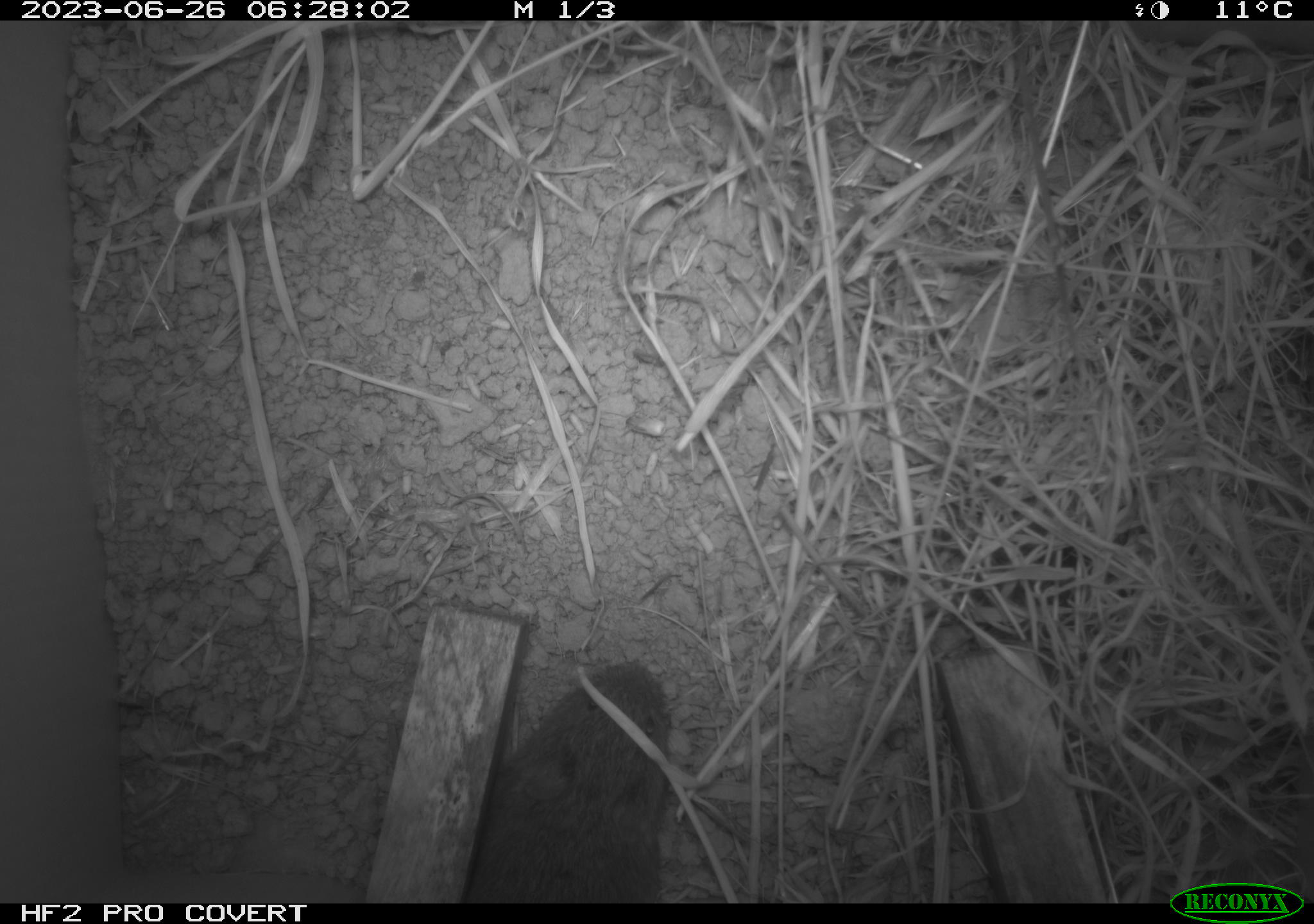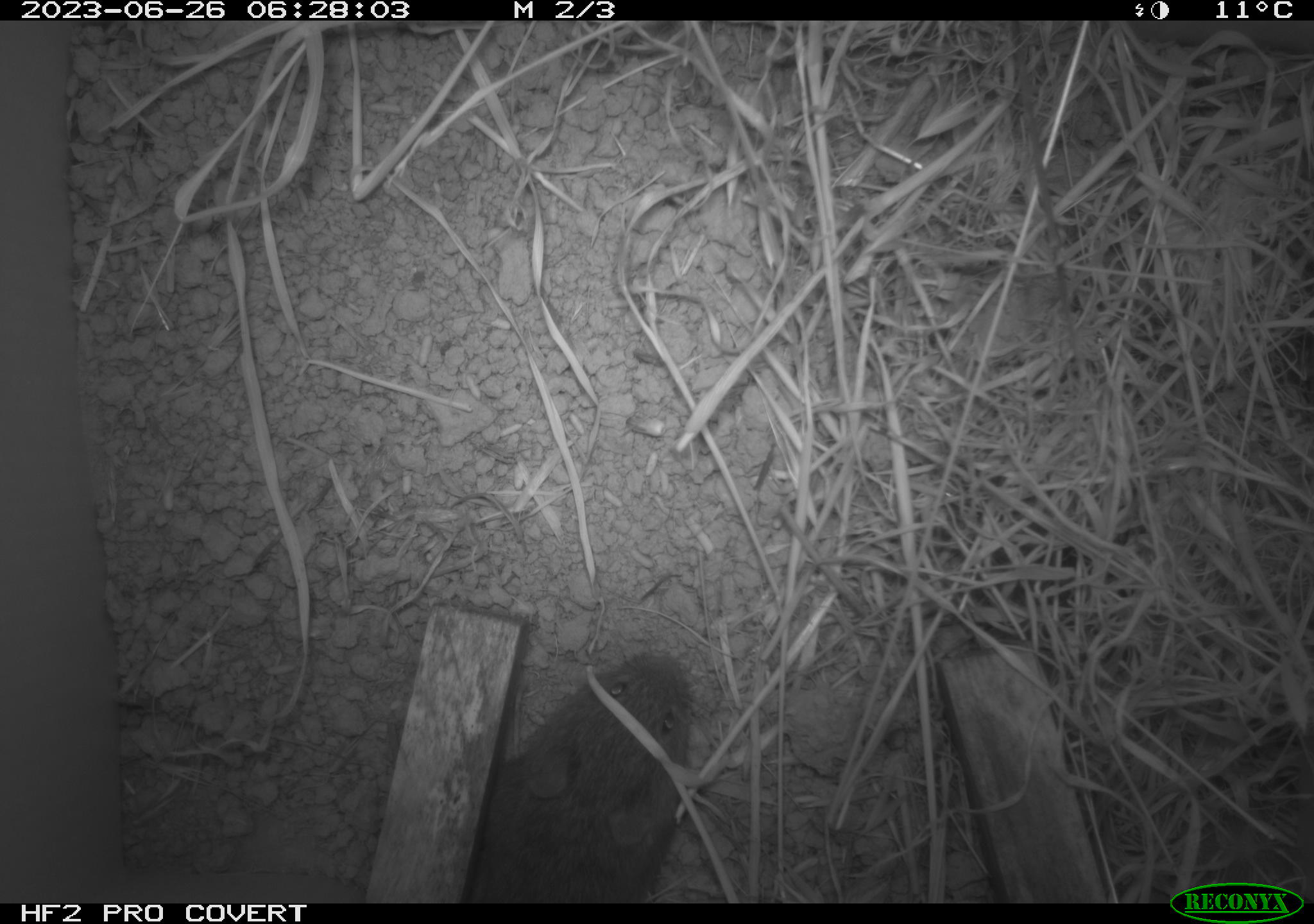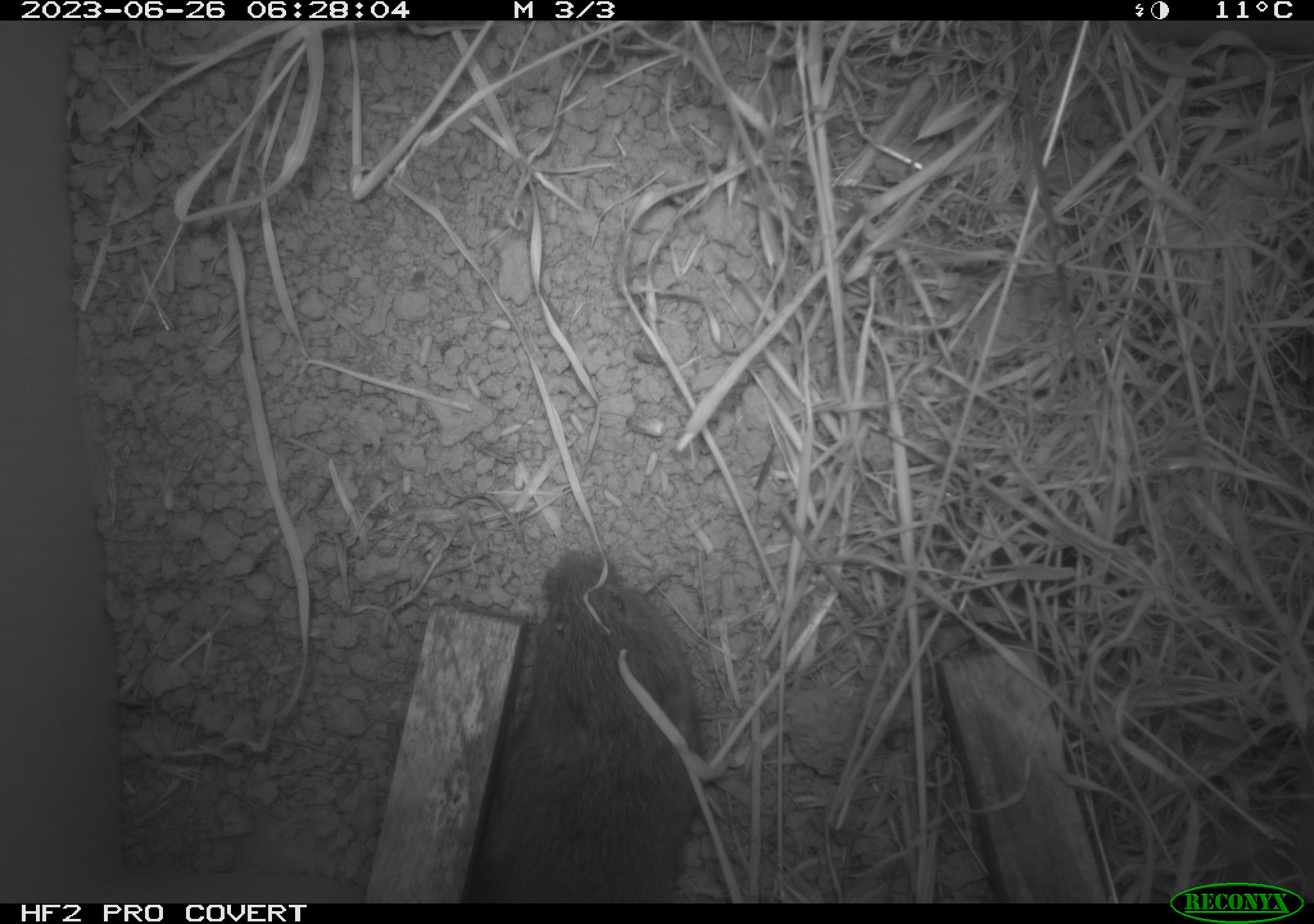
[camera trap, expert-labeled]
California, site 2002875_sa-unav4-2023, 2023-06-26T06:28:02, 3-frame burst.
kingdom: Animalia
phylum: Chordata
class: Mammalia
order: Rodentia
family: Cricetidae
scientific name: Arvicolinae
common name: voles, lemmings, and muskrats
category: arvicolinae subfamily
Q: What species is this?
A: Arvicolinae subfamily (voles, lemmings, and muskrats) (Arvicolinae).